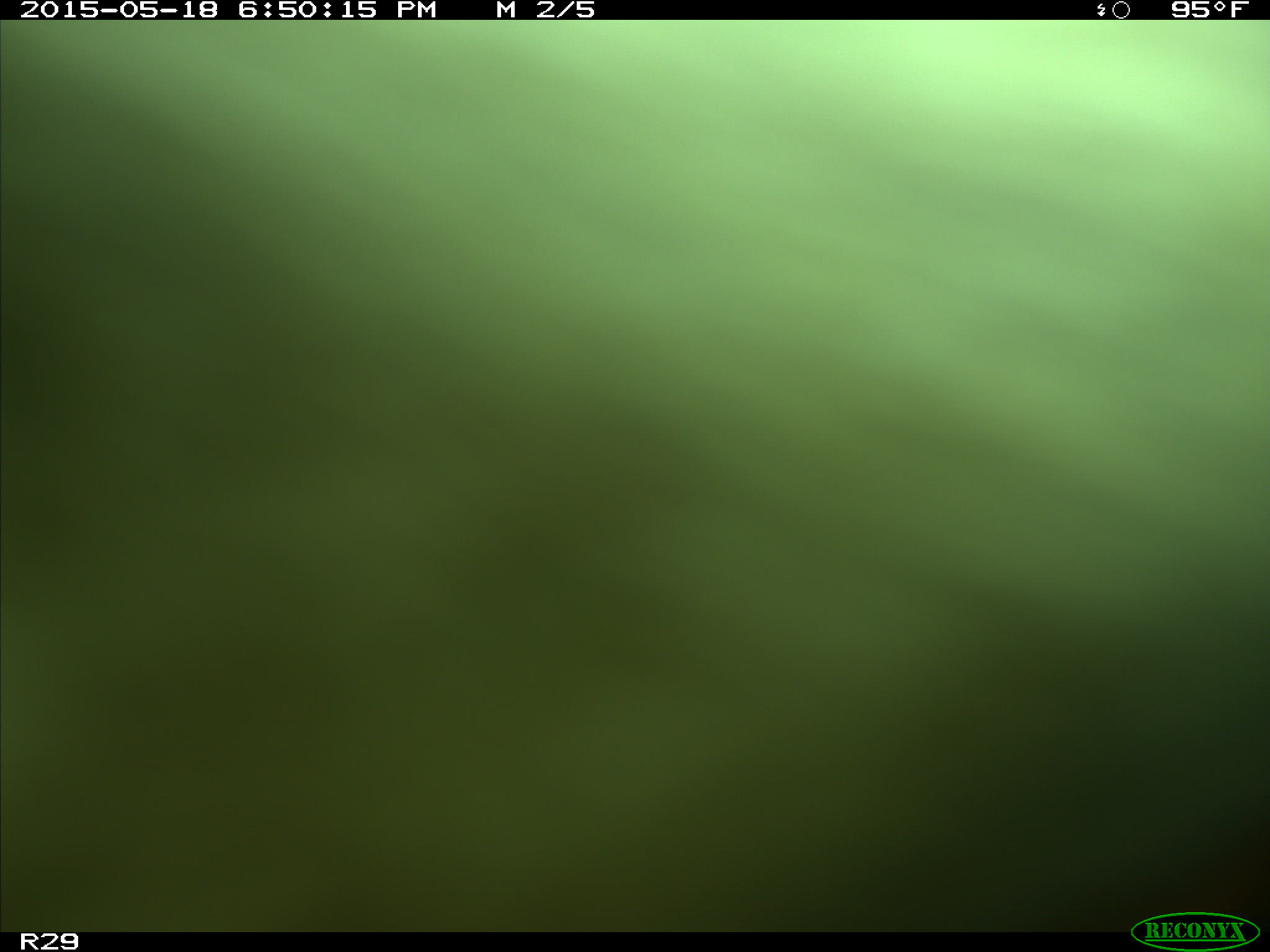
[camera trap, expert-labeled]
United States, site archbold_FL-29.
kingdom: Animalia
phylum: Chordata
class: Mammalia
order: Artiodactyla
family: Bovidae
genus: Bos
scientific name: Bos taurus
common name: domestic cow